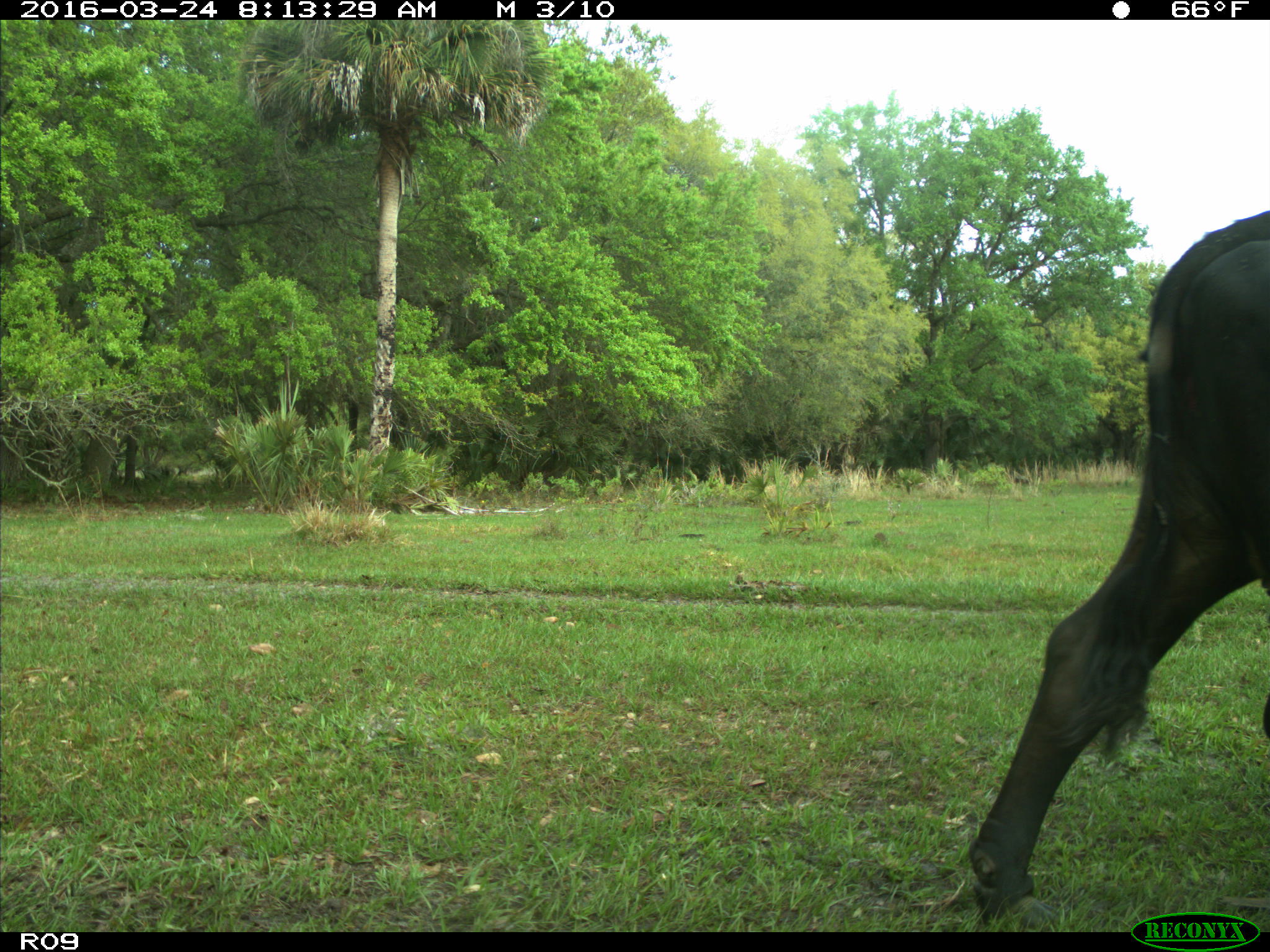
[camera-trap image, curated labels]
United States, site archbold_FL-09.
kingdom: Animalia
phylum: Chordata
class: Mammalia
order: Artiodactyla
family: Bovidae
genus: Bos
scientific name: Bos taurus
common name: domestic cow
Bos taurus (domestic cow).